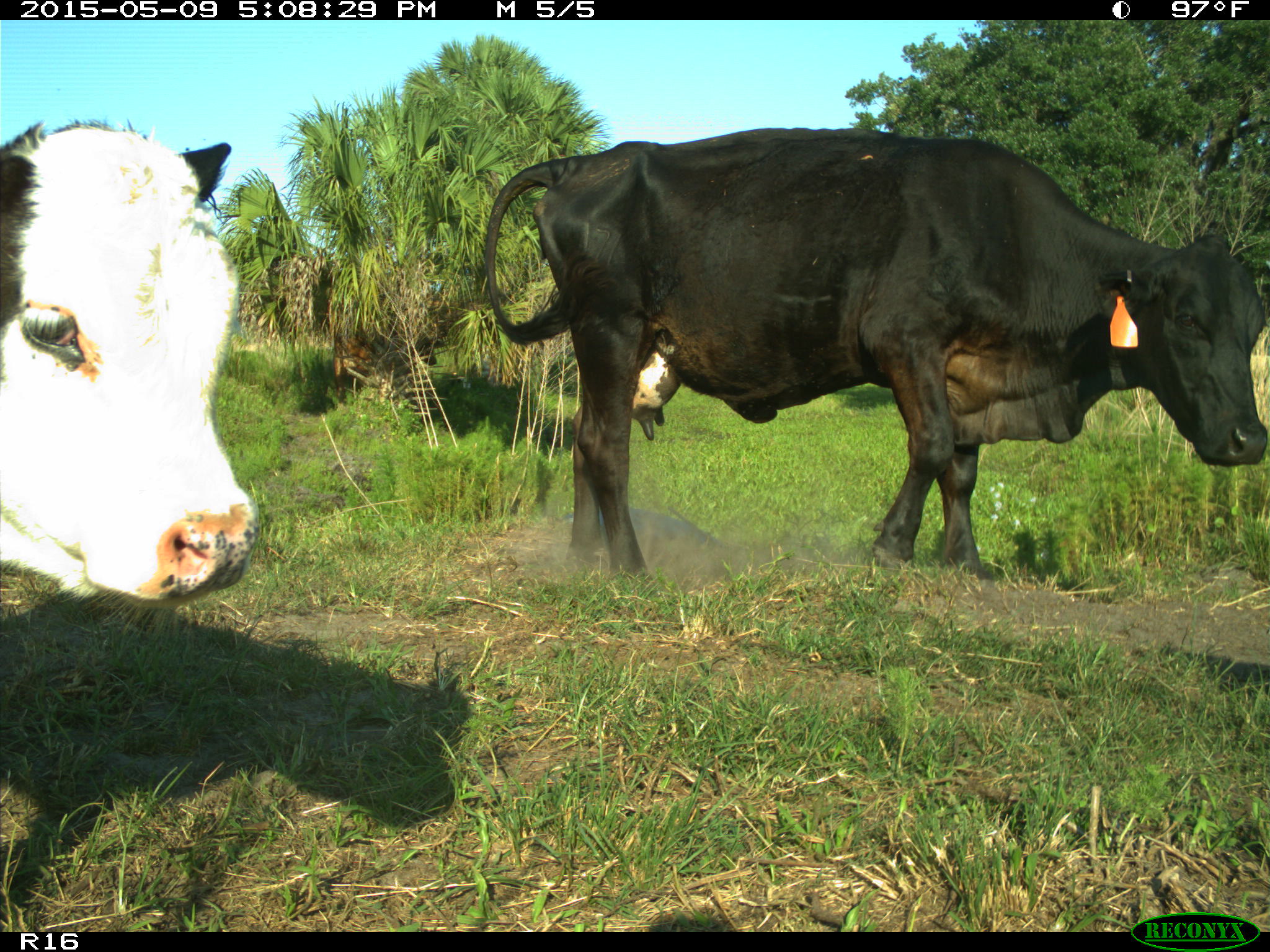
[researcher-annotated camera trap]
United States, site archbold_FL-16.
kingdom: Animalia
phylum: Chordata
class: Mammalia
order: Artiodactyla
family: Bovidae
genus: Bos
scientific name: Bos taurus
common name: domestic cow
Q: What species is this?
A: Bos taurus (domestic cow).